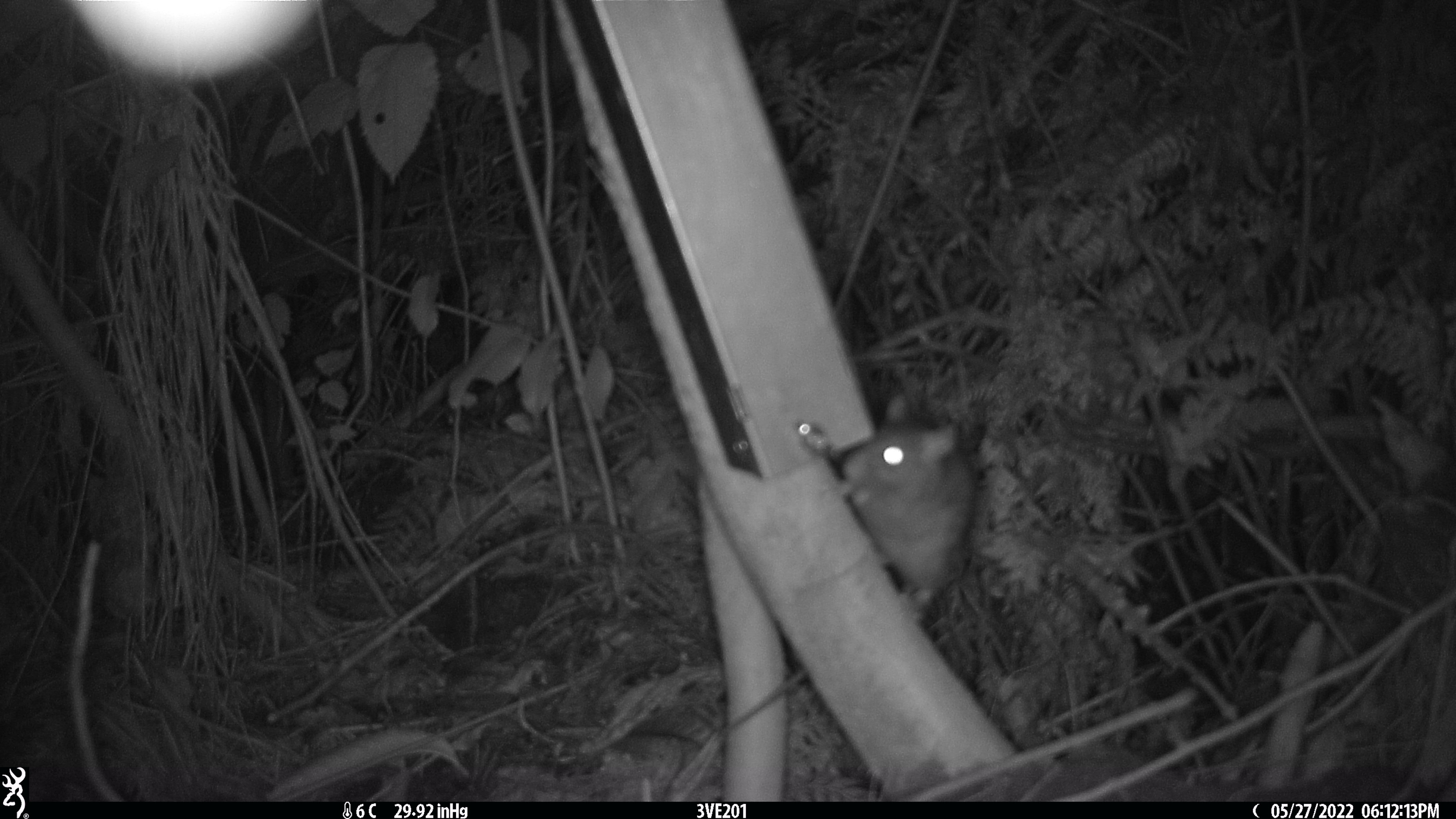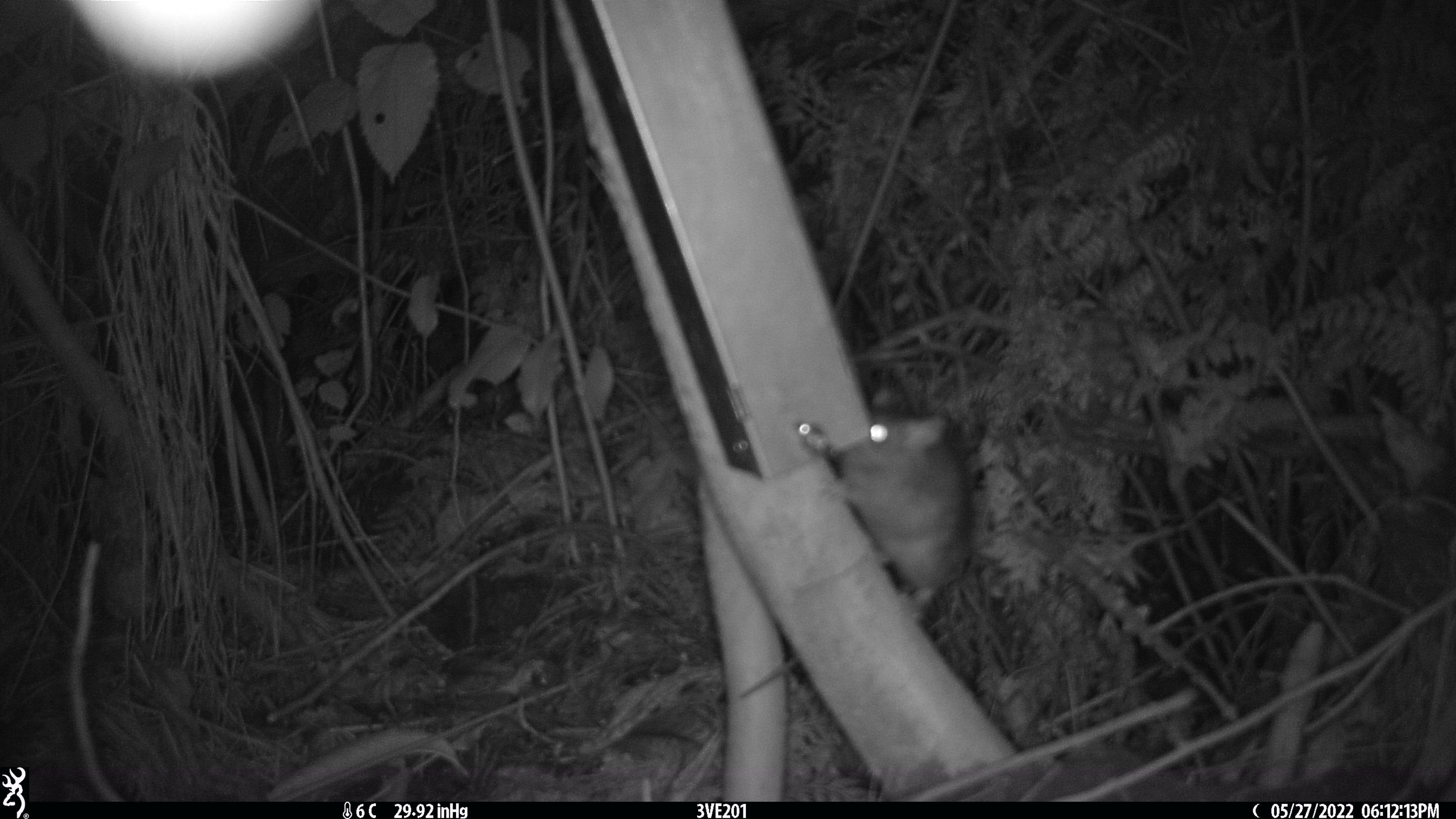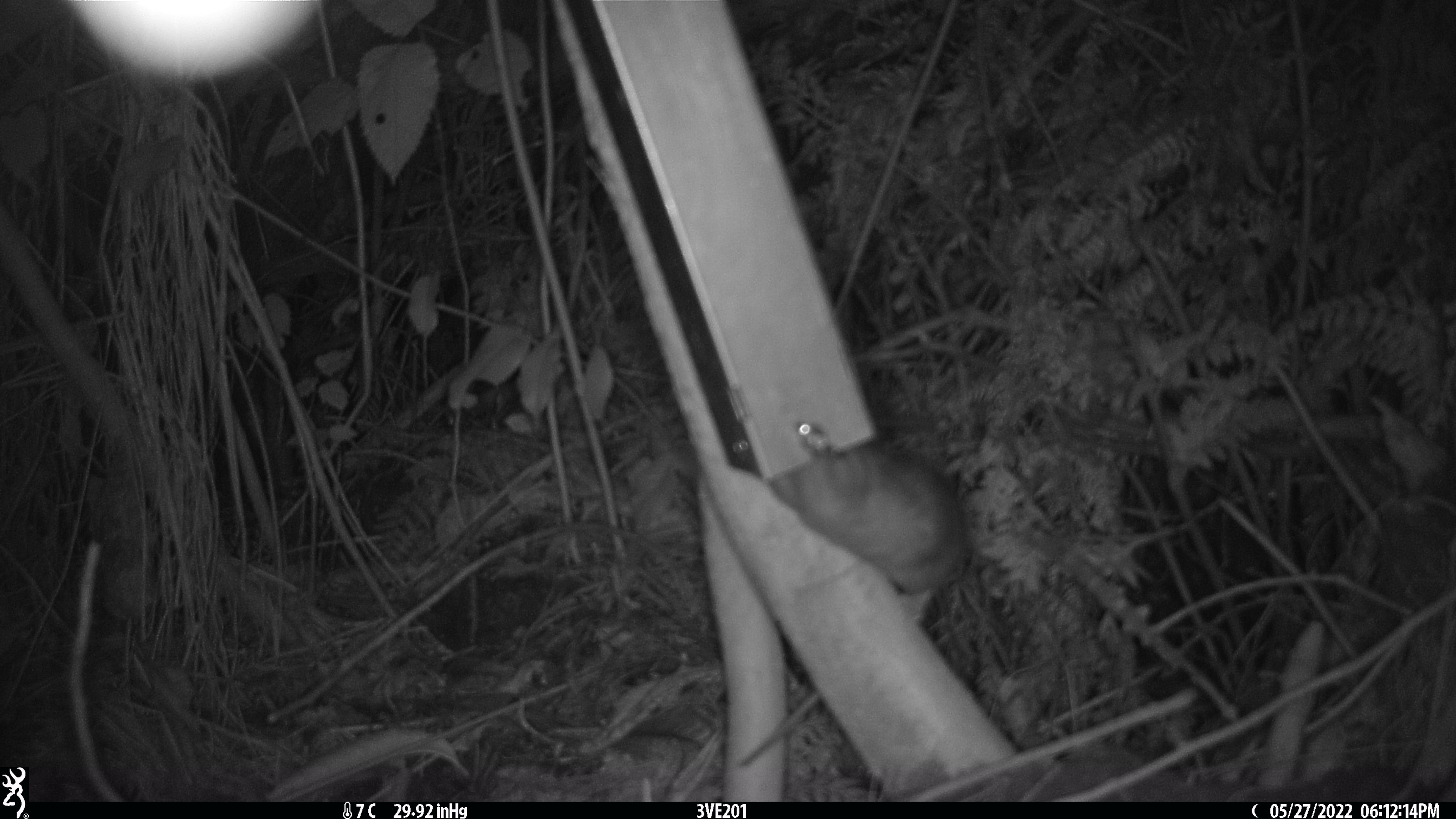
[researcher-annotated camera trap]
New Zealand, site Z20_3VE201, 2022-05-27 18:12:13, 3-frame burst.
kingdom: Animalia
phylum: Chordata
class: Mammalia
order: Rodentia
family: Muridae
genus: Rattus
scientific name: Rattus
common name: rat